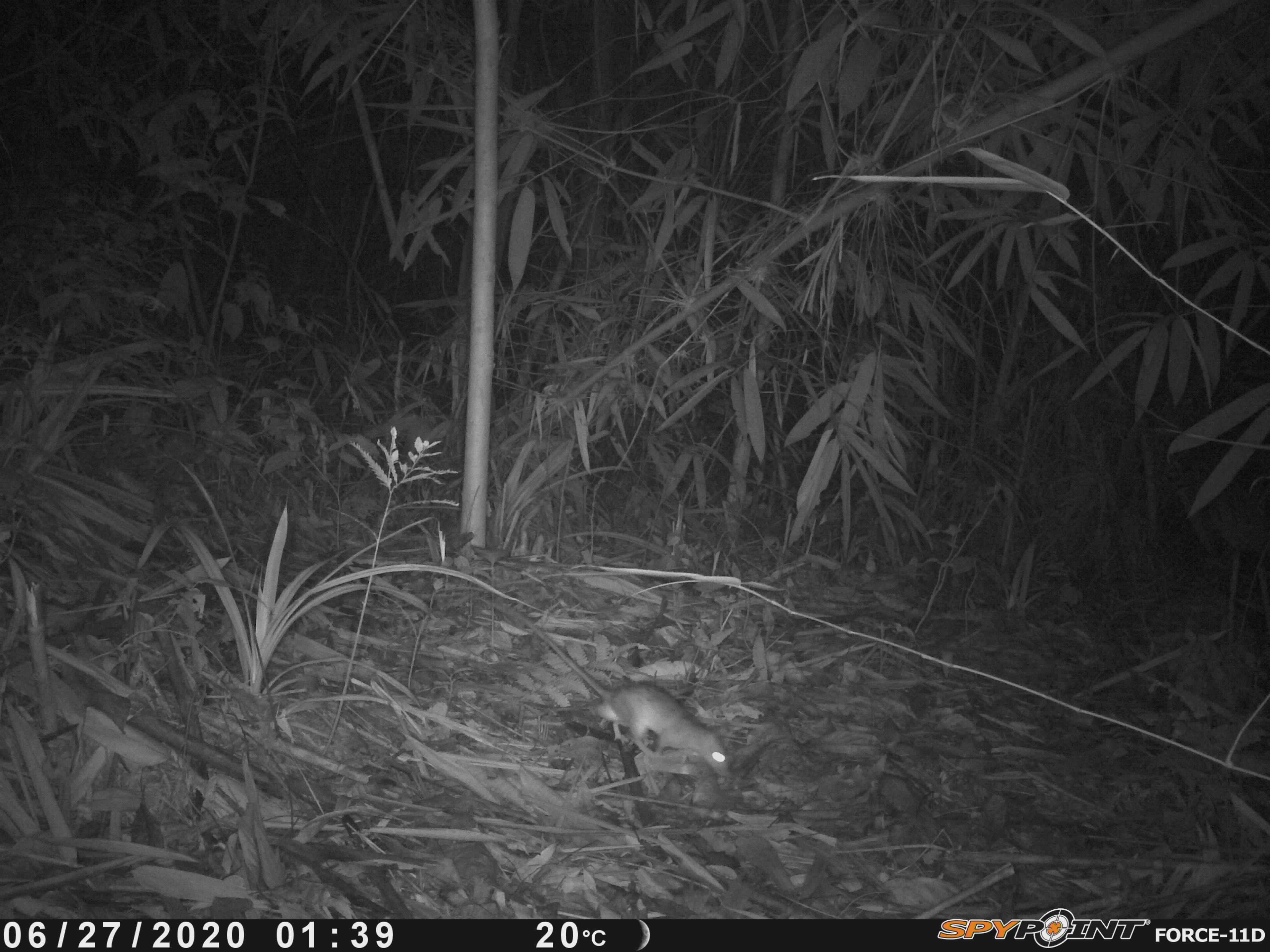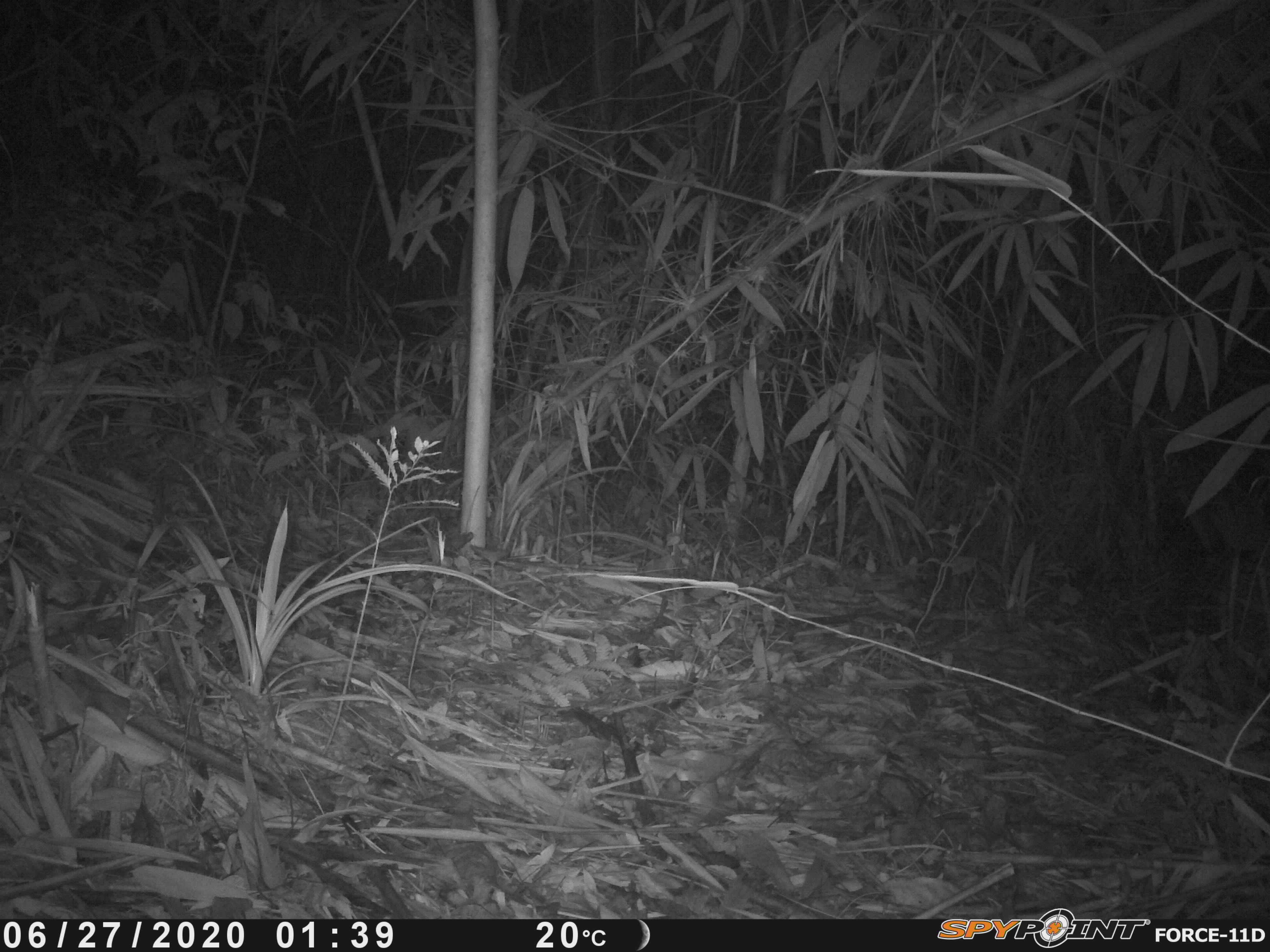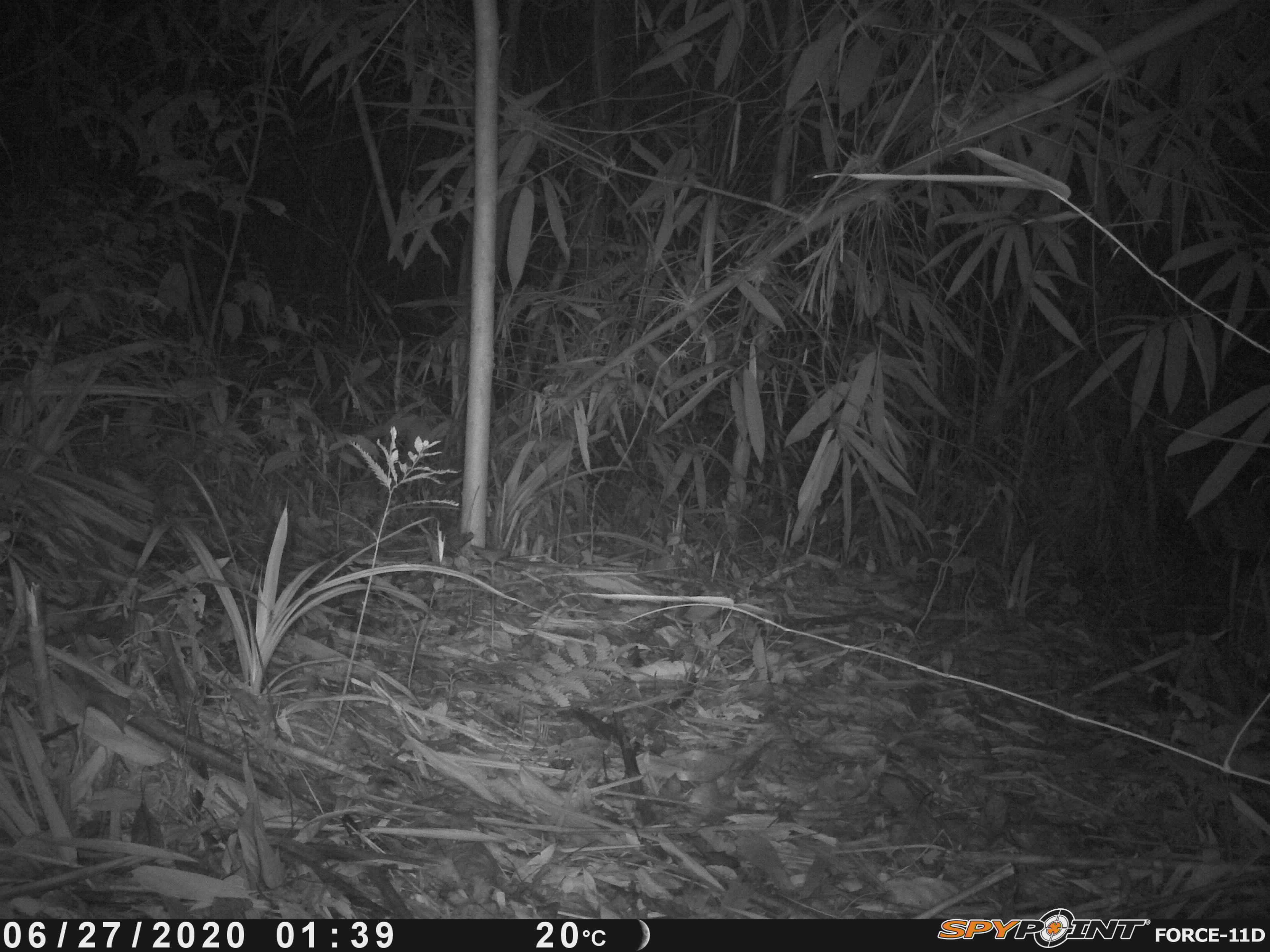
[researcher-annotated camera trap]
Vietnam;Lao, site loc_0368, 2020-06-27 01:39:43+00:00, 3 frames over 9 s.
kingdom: Animalia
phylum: Chordata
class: Mammalia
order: Rodentia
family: Muridae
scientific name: Muridae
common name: old-world mice and rats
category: unidentified murid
Unidentified murid (old-world mice and rats) (Muridae). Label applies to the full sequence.